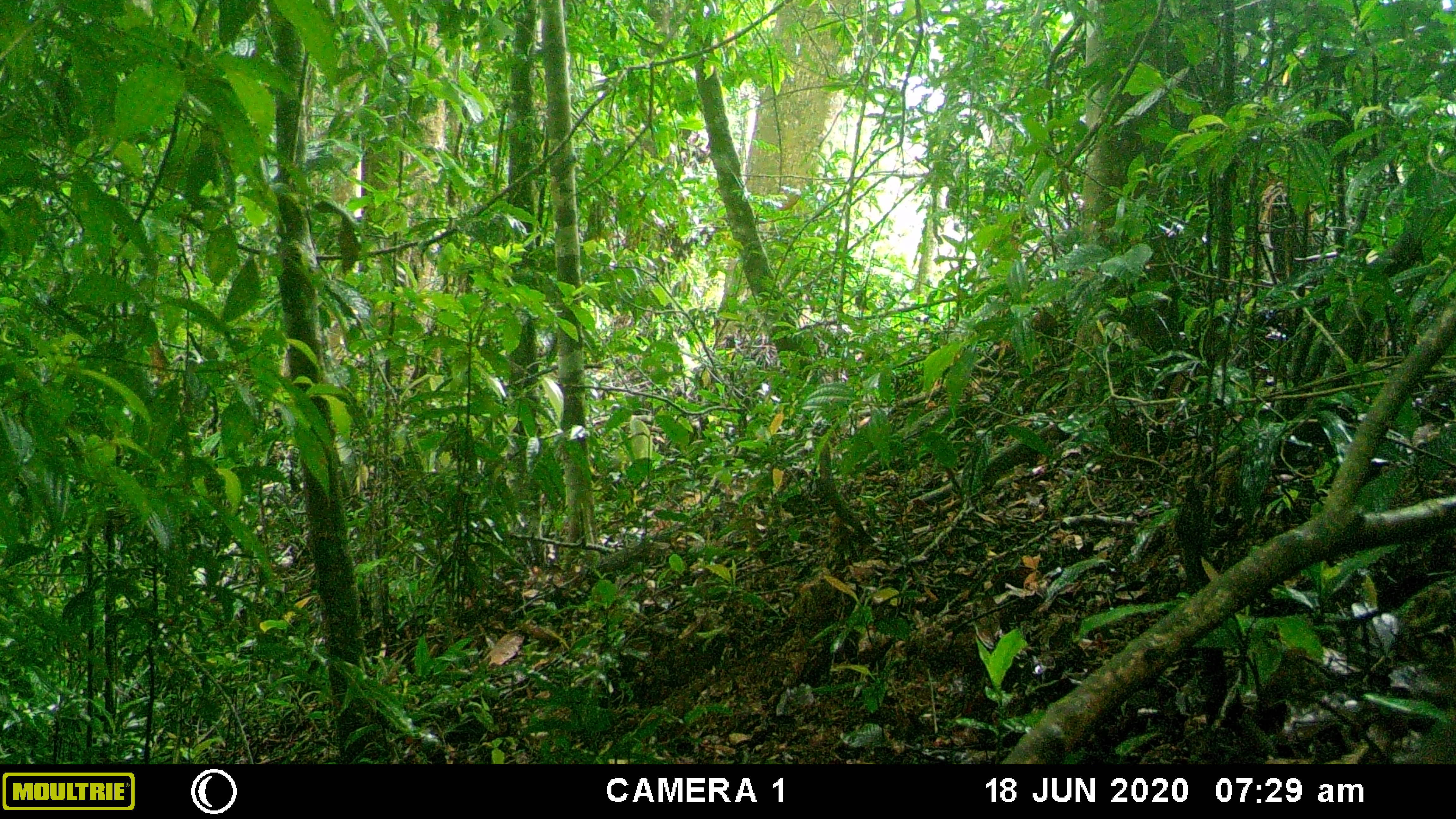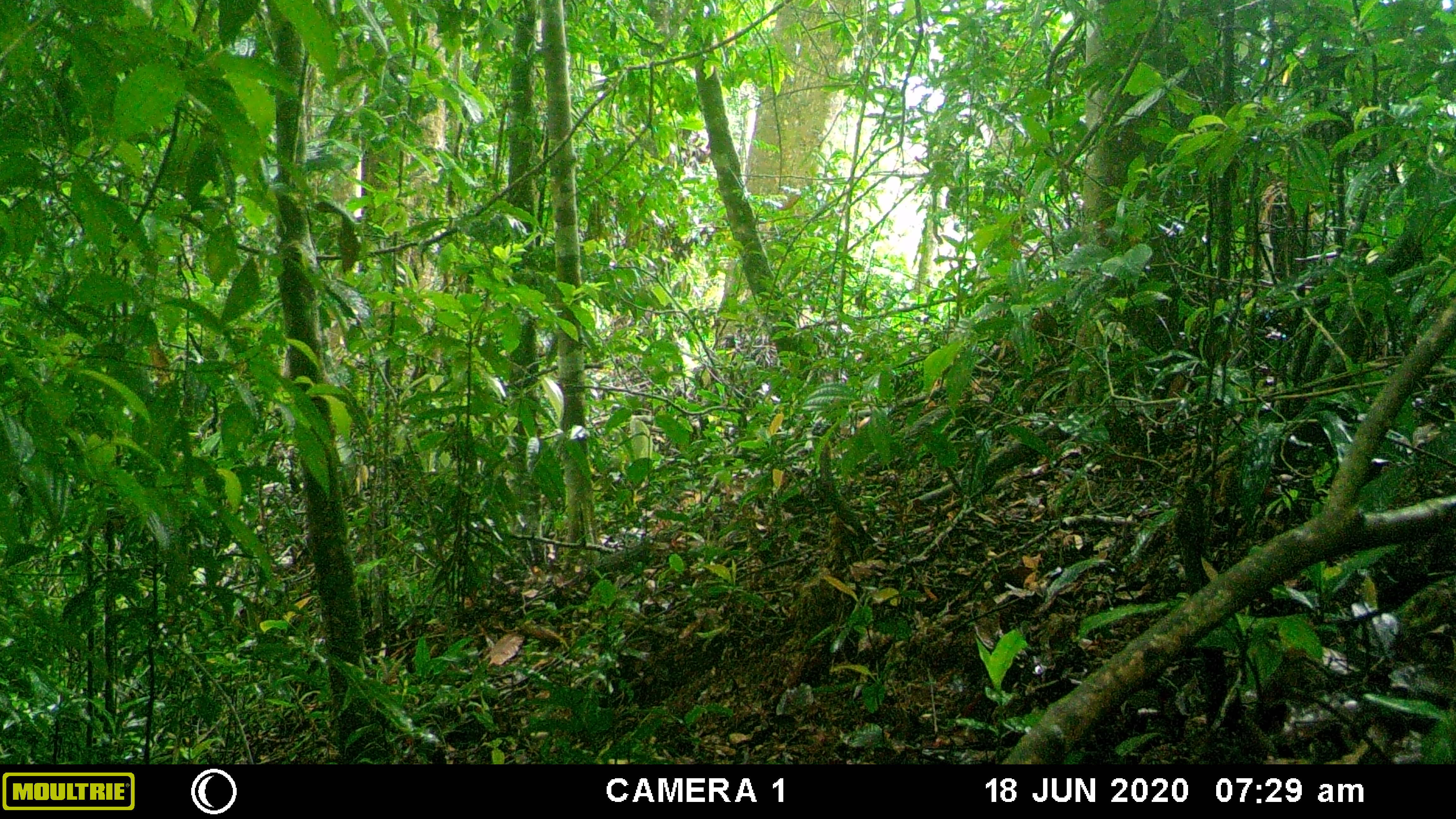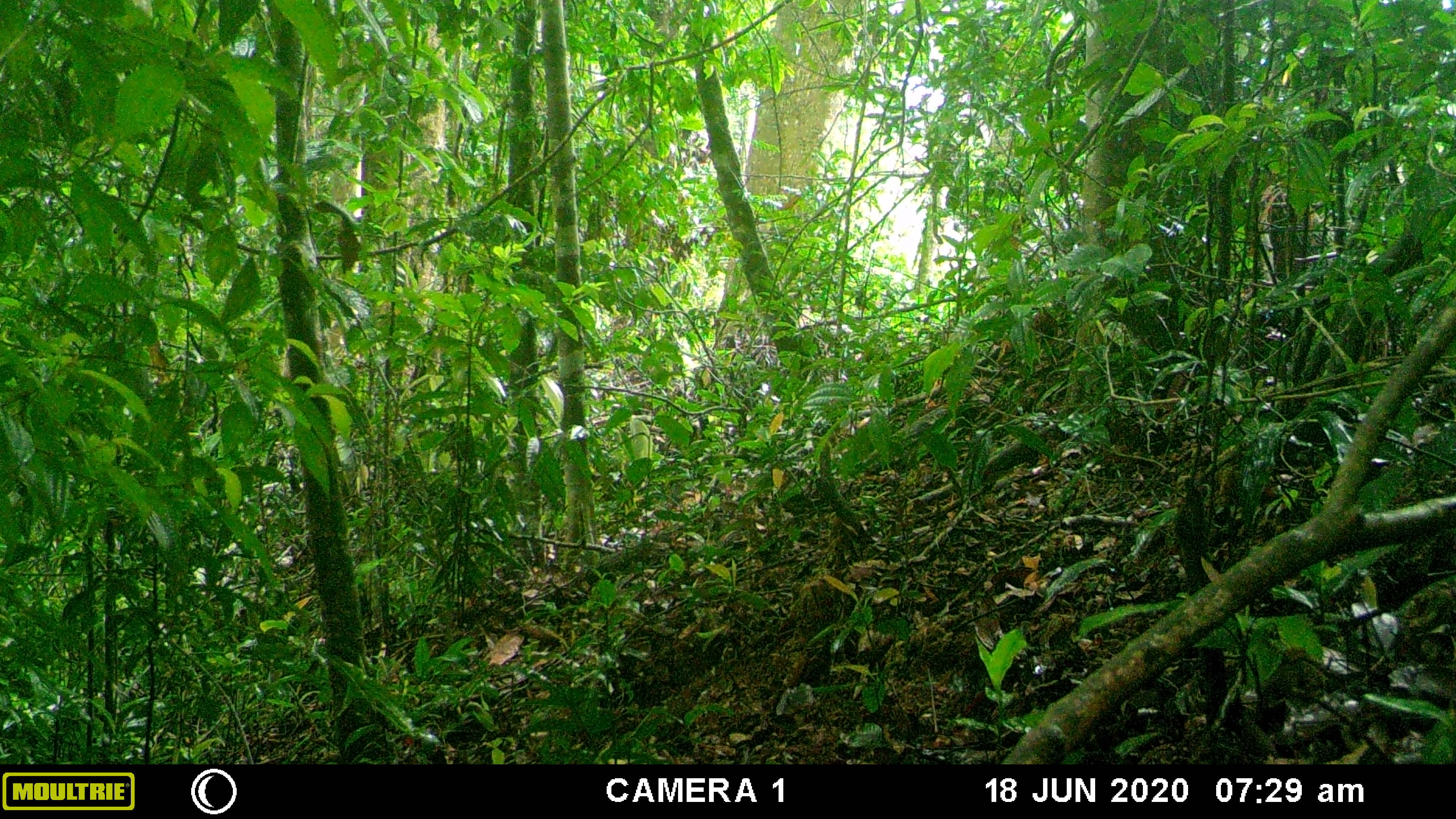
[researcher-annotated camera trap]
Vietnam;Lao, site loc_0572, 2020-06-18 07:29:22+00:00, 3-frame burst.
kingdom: Animalia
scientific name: Animalia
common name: animal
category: unidentified animal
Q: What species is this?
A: Unidentified animal (animal) (Animalia).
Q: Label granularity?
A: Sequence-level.